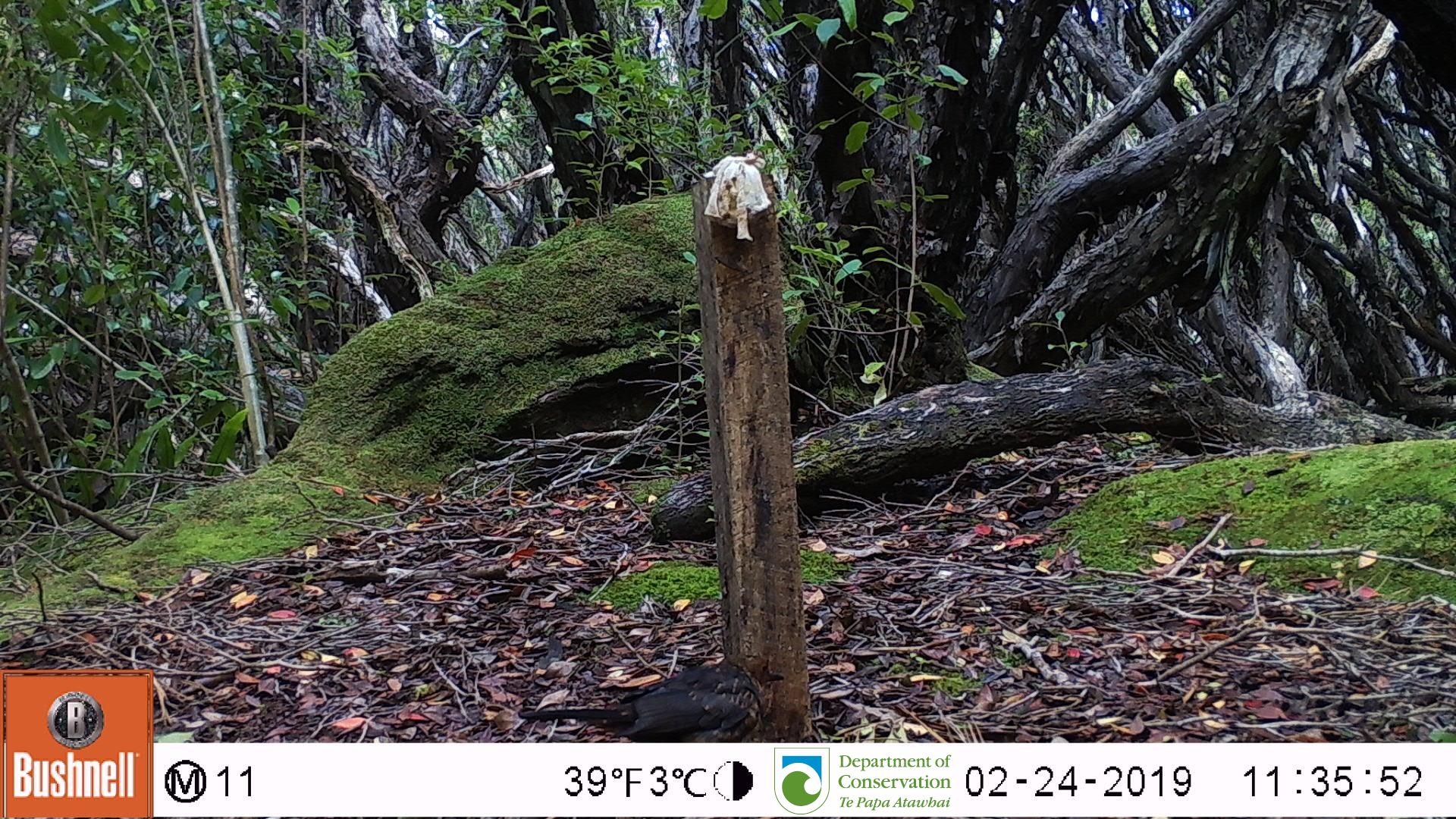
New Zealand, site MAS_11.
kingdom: Animalia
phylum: Chordata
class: Aves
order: Passeriformes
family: Turdidae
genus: Turdus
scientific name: Turdus merula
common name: eurasian blackbird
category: blackbird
Blackbird (eurasian blackbird) (Turdus merula).